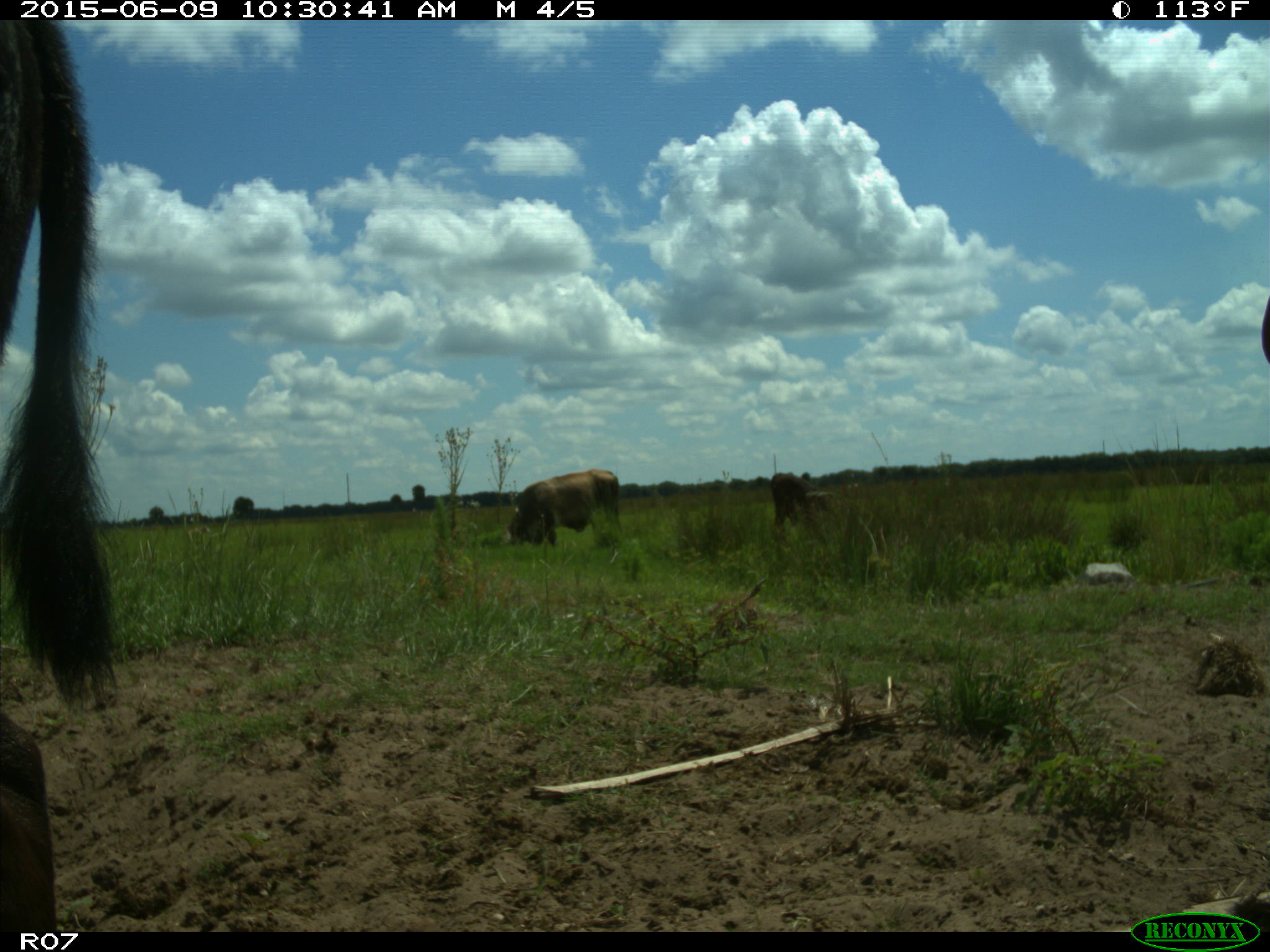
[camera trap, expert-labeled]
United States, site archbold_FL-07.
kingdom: Animalia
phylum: Chordata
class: Mammalia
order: Artiodactyla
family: Bovidae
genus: Bos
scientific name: Bos taurus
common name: domestic cow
Bos taurus (domestic cow).